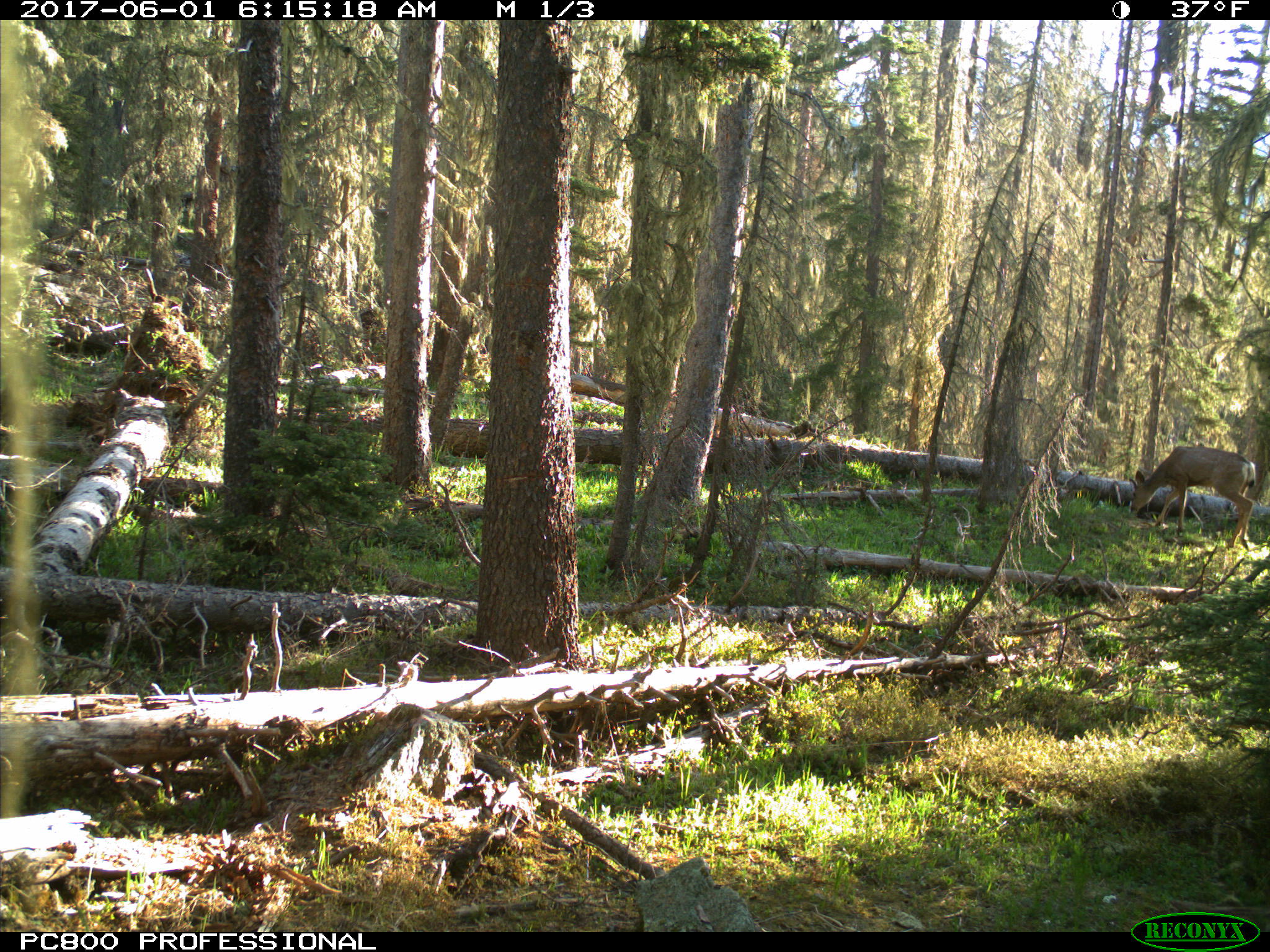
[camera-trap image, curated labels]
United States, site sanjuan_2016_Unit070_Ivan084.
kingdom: Animalia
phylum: Chordata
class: Mammalia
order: Artiodactyla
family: Cervidae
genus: Odocoileus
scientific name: Odocoileus hemionus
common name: mule deer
Odocoileus hemionus (mule deer).